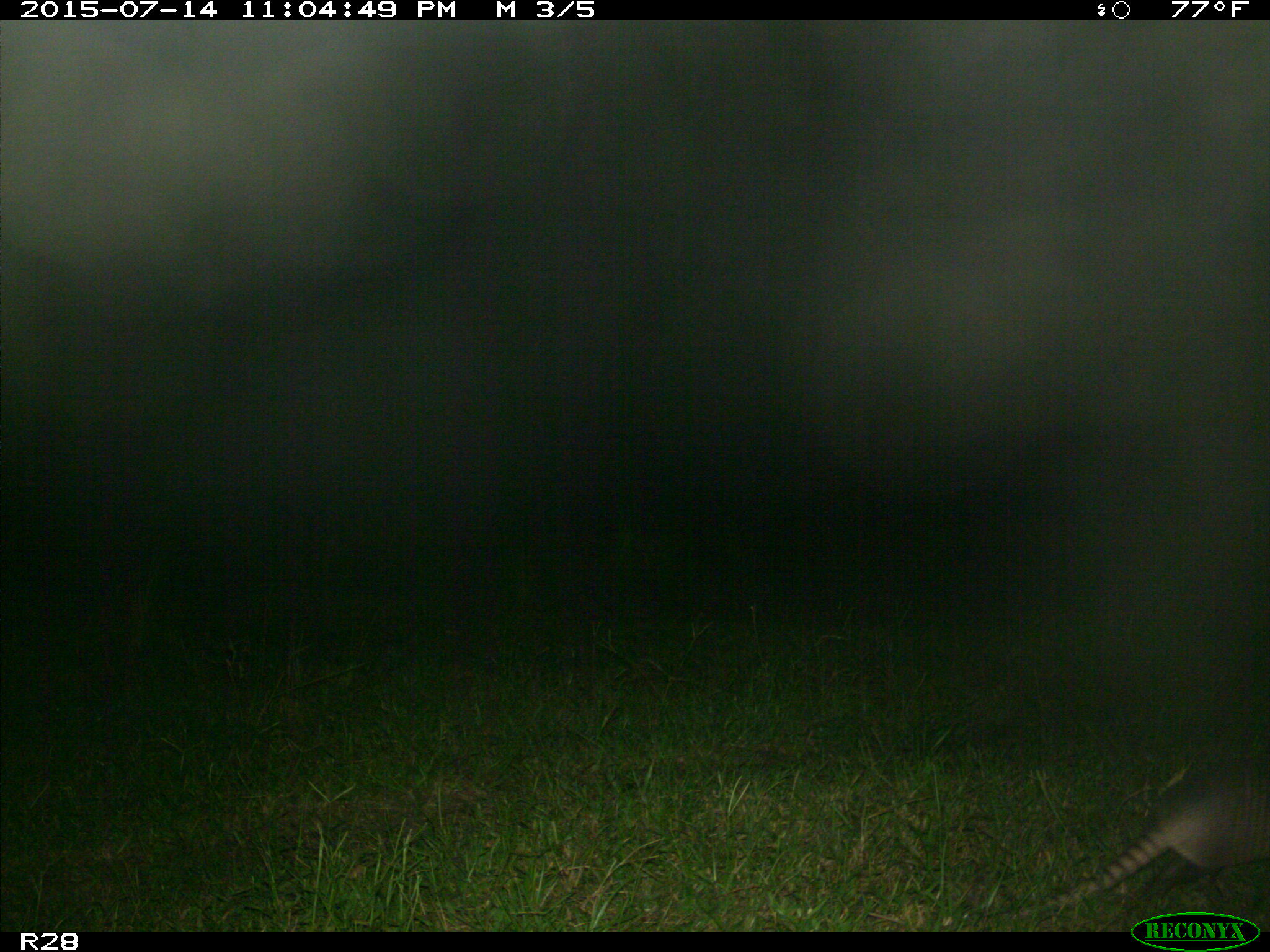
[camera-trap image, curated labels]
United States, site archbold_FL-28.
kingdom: Animalia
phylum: Chordata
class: Mammalia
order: Cingulata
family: Dasypodidae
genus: Dasypus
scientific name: Dasypus novemcinctus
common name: nine-banded armadillo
Dasypus novemcinctus (nine-banded armadillo).